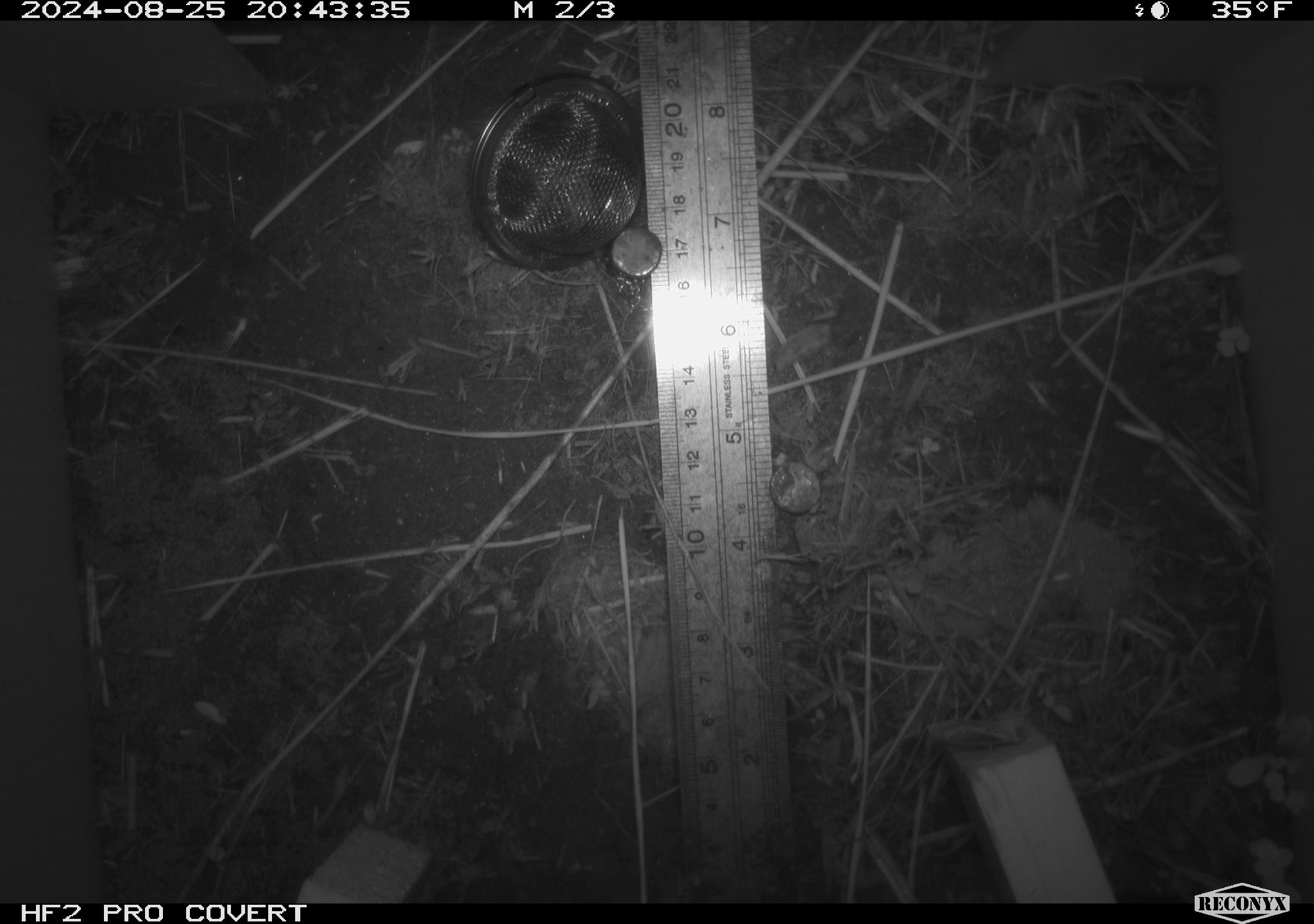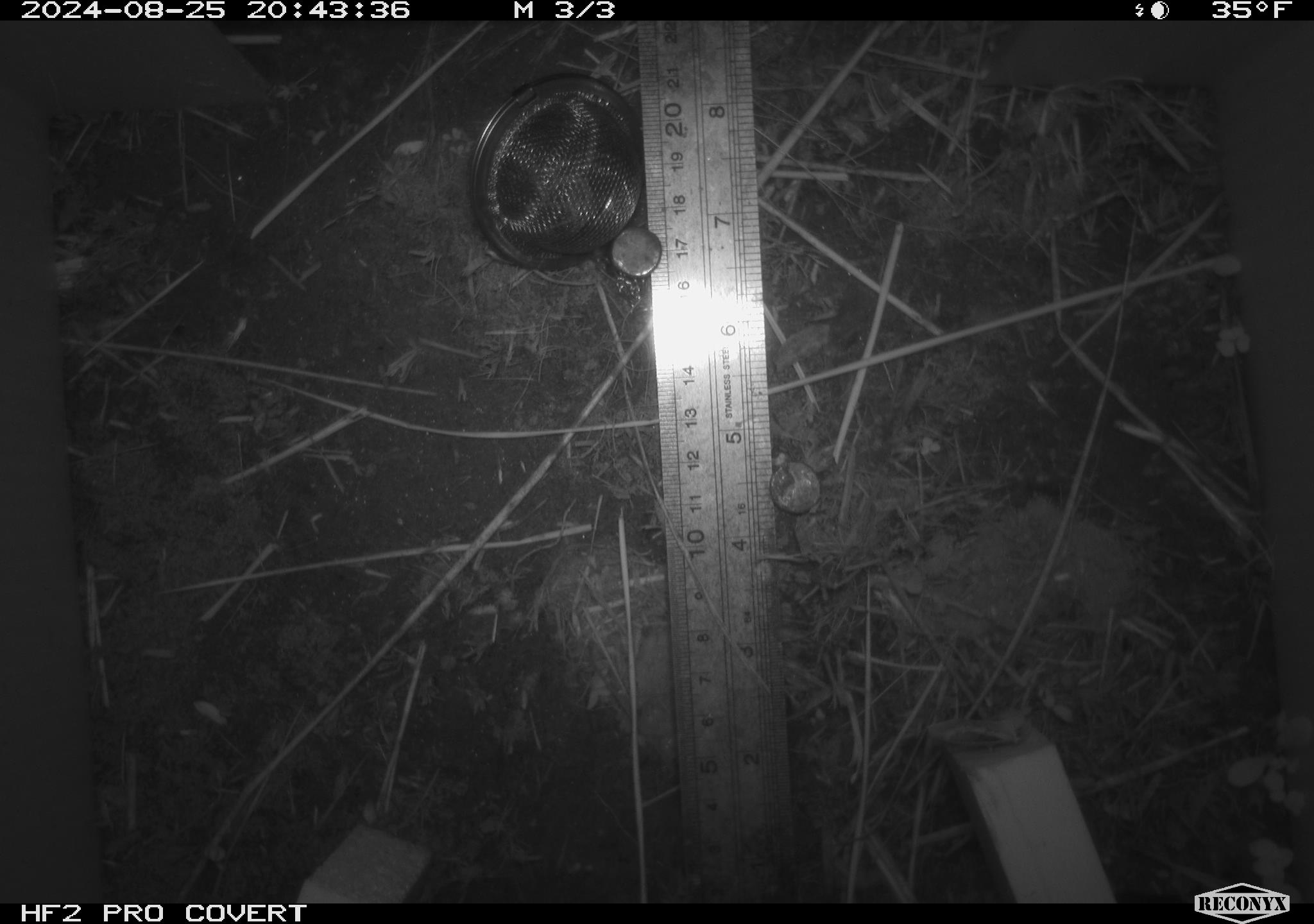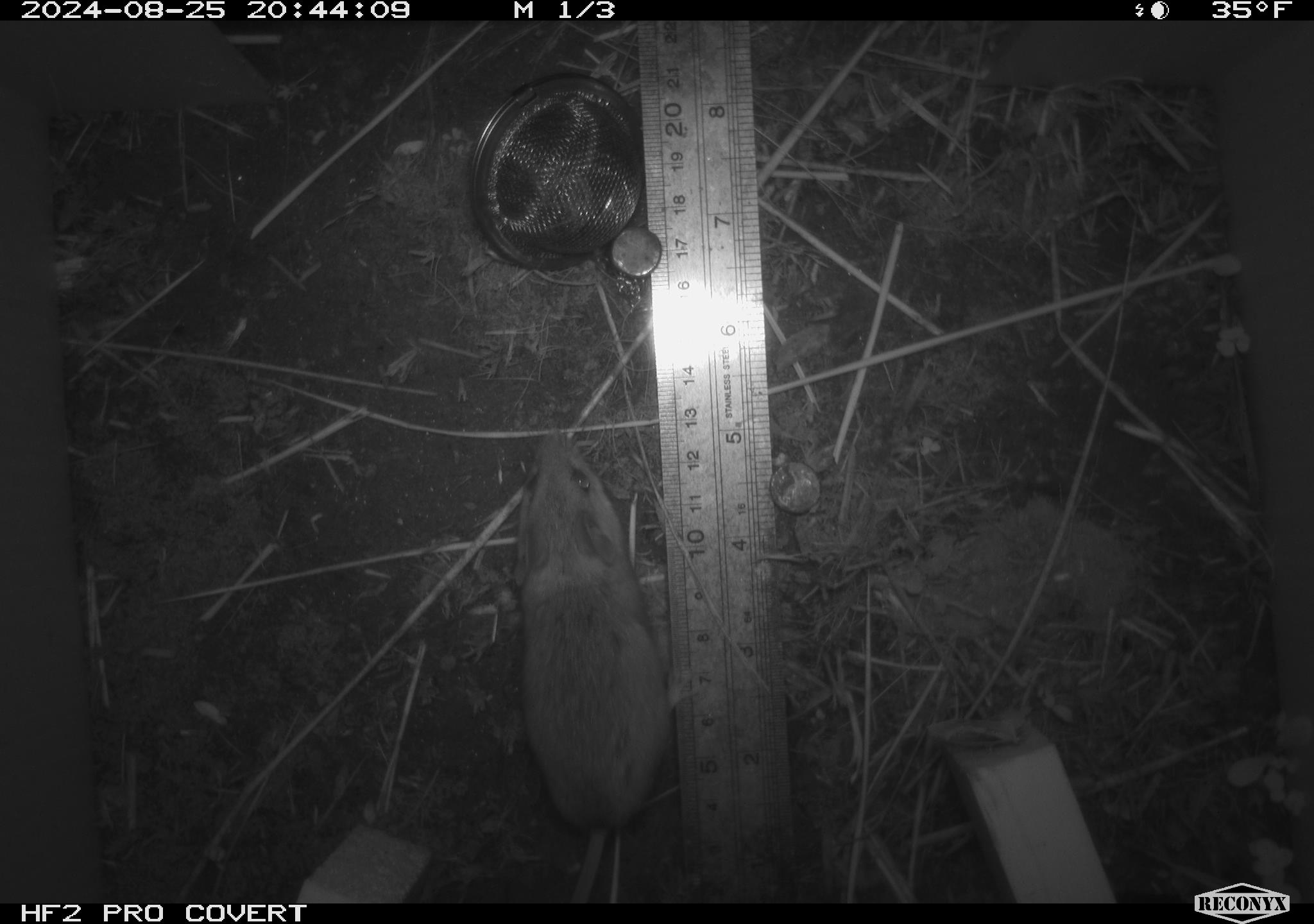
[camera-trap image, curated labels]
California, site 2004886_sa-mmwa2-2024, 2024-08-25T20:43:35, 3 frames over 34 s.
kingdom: Animalia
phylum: Chordata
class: Mammalia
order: Rodentia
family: Cricetidae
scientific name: Arvicolinae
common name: voles, lemmings, and muskrats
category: arvicolinae subfamily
Arvicolinae subfamily (voles, lemmings, and muskrats) (Arvicolinae).